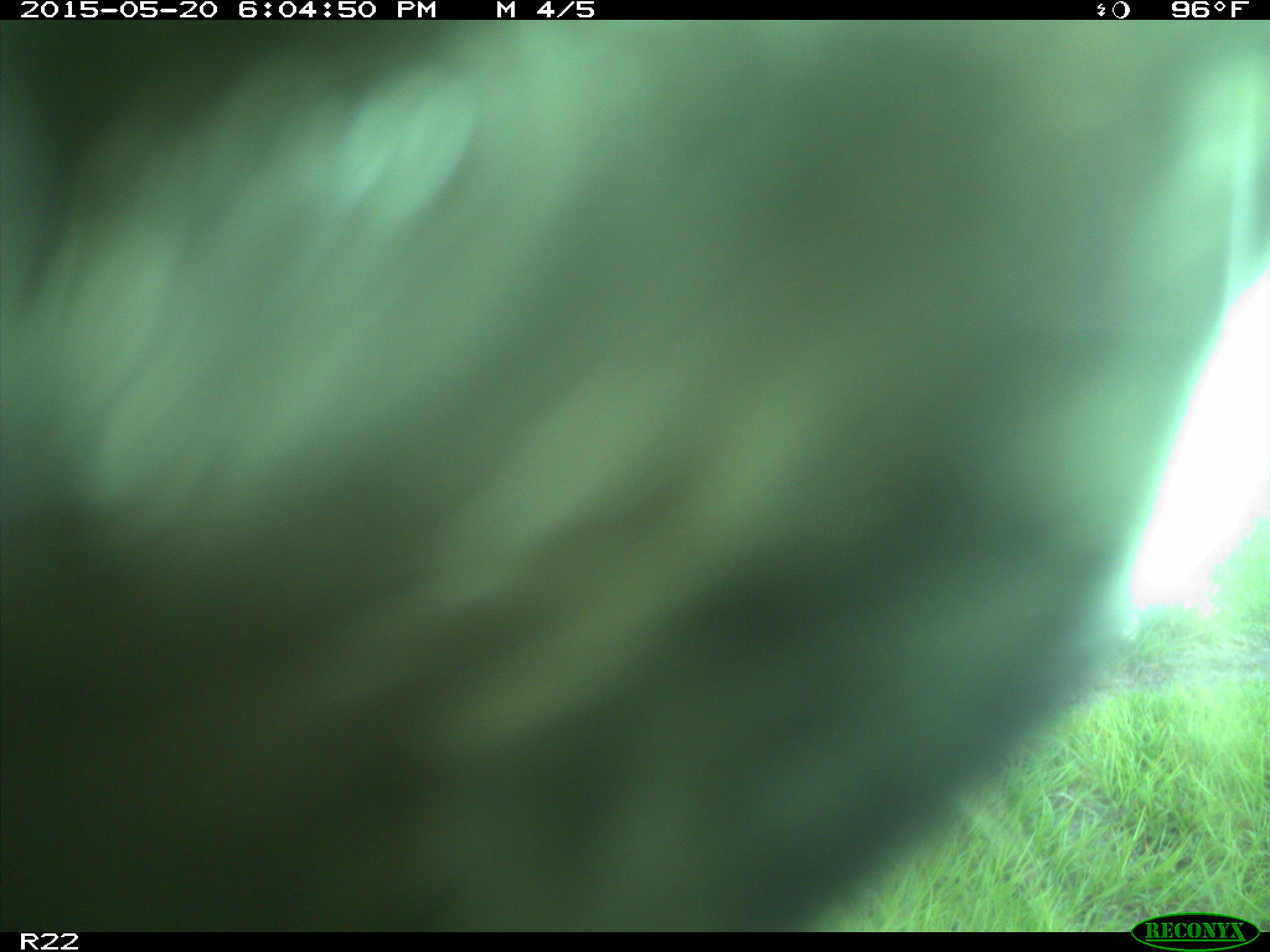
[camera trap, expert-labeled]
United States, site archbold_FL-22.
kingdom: Animalia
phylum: Chordata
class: Mammalia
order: Artiodactyla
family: Bovidae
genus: Bos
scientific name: Bos taurus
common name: domestic cow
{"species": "Bos taurus (domestic cow)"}